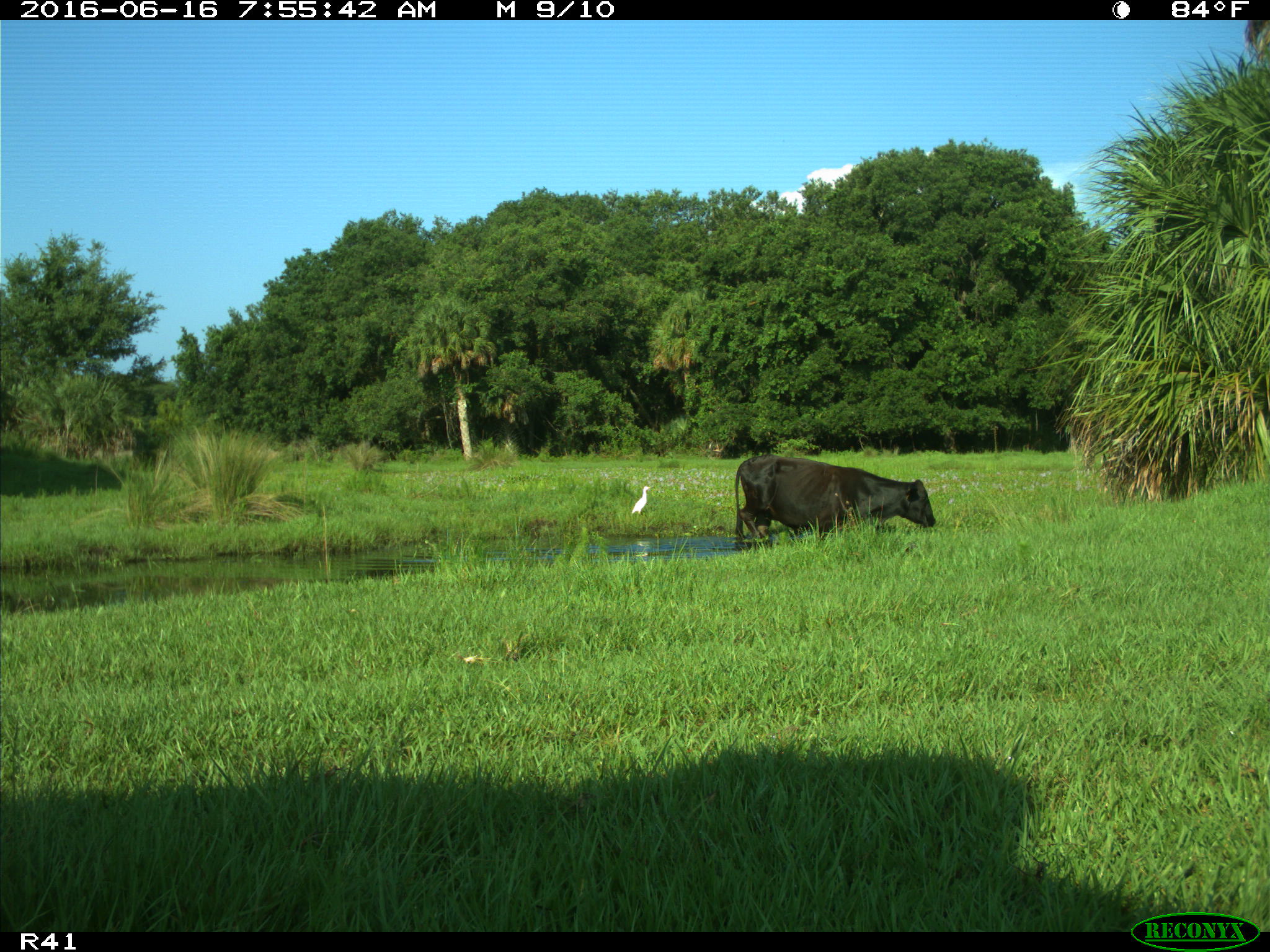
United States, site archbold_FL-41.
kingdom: Animalia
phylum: Chordata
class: Mammalia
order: Artiodactyla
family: Bovidae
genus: Bos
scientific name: Bos taurus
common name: domestic cow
Bos taurus (domestic cow).